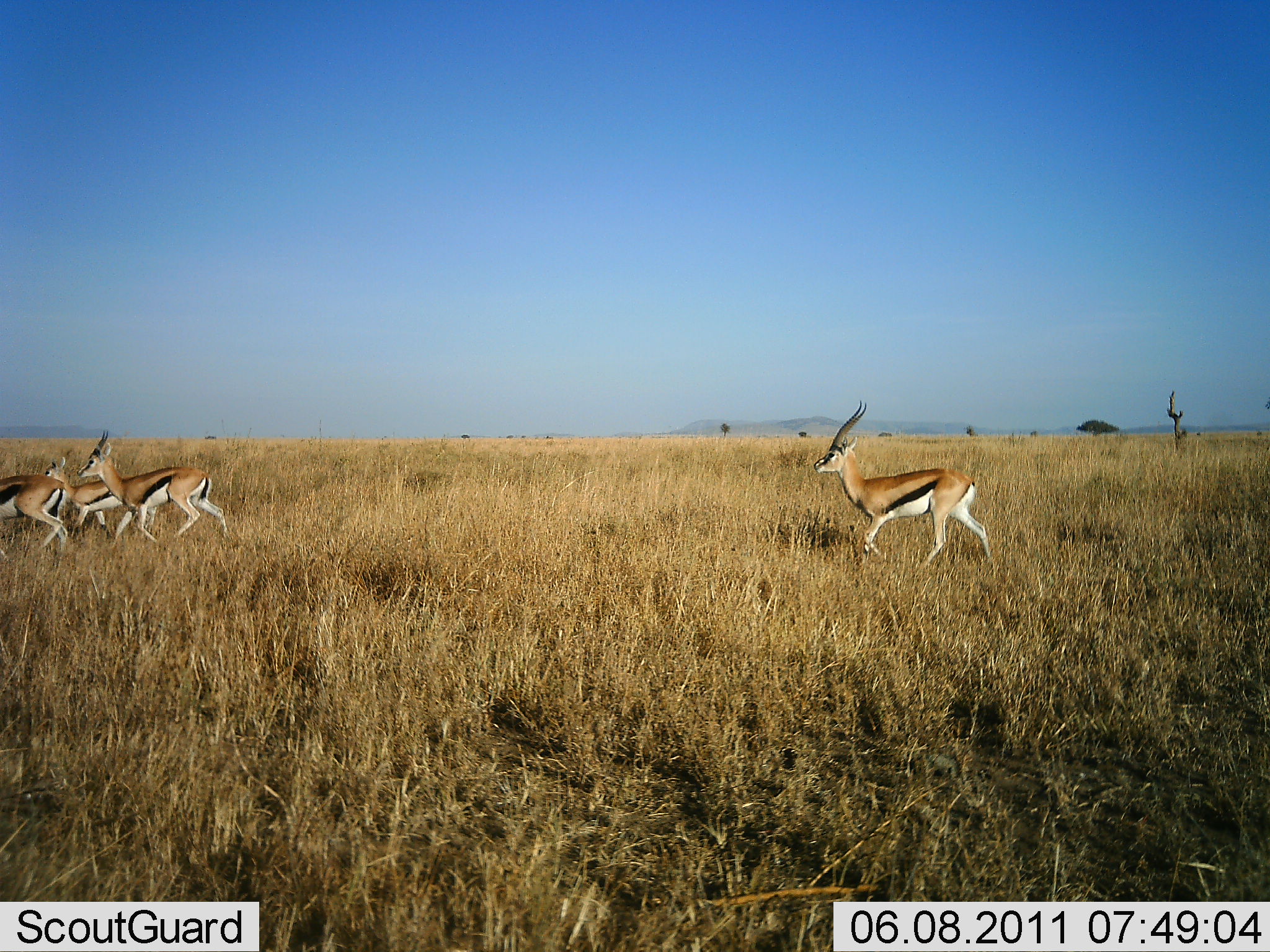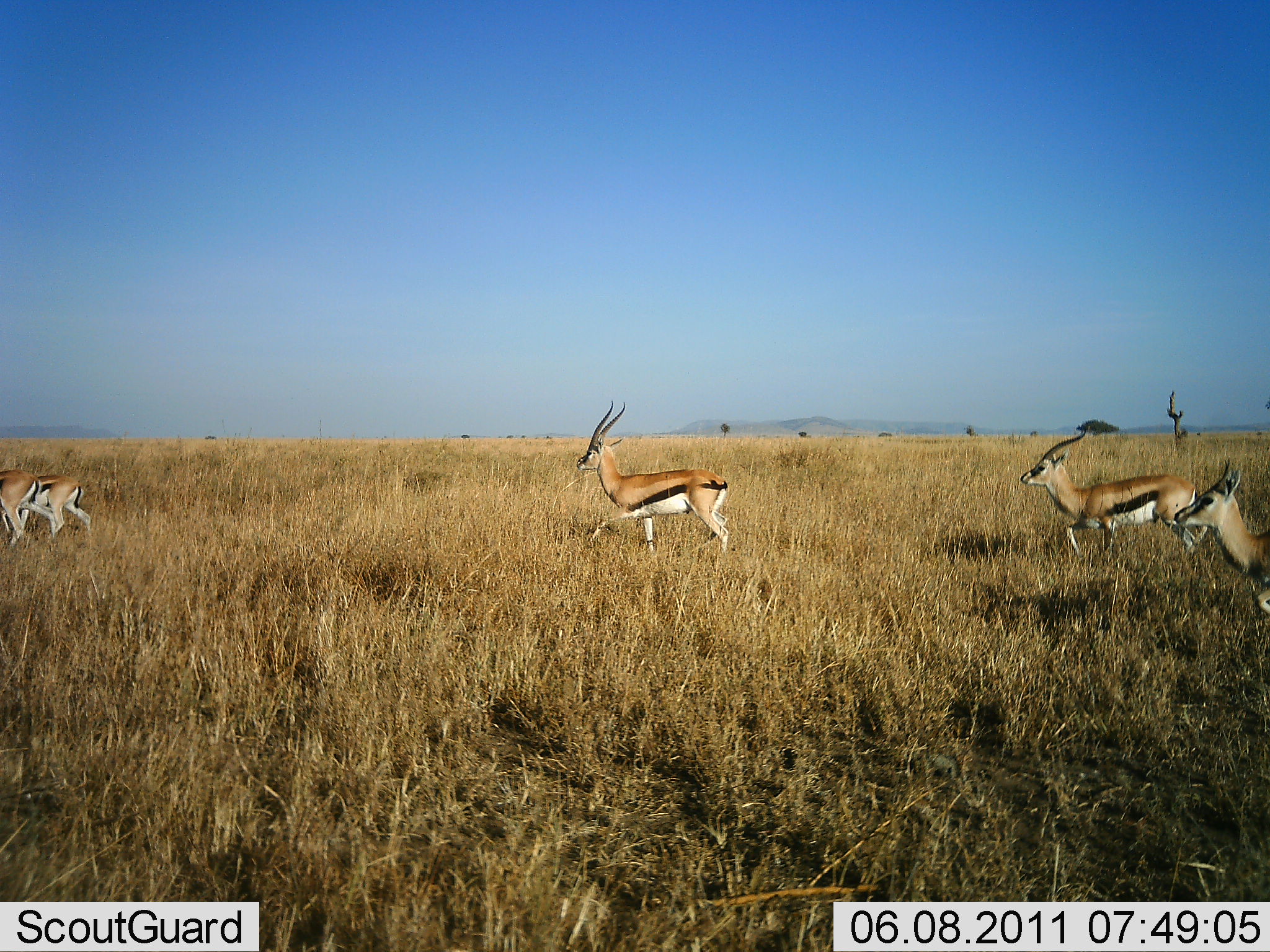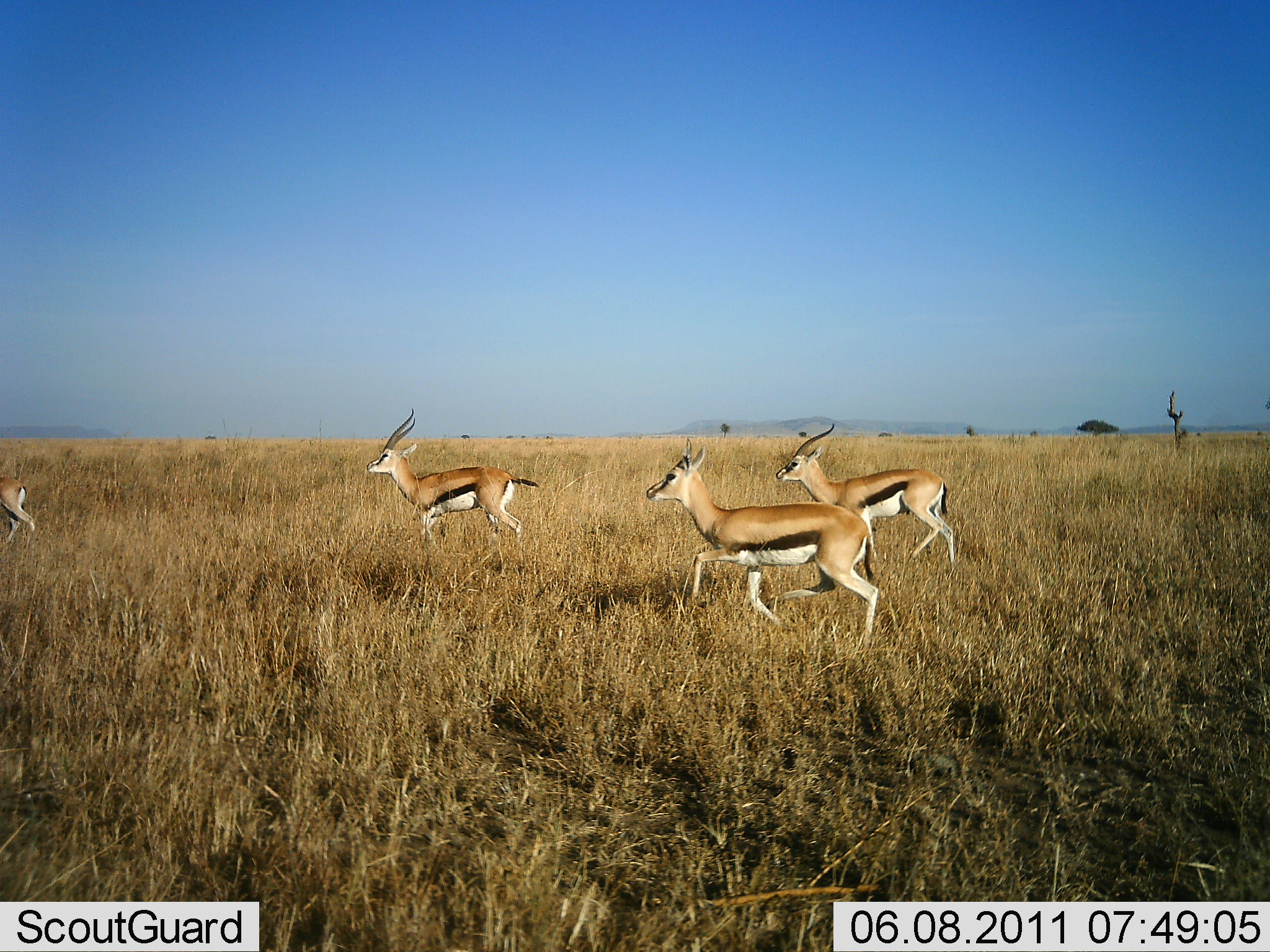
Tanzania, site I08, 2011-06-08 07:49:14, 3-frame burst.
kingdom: Animalia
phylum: Chordata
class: Mammalia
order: Artiodactyla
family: Bovidae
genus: Eudorcas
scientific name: Eudorcas thomsonii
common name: thomson's gazelle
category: gazellethomsons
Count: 6.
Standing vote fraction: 0%.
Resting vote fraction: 0%.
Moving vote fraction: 100%.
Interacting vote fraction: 0%.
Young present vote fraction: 7%.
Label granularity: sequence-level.